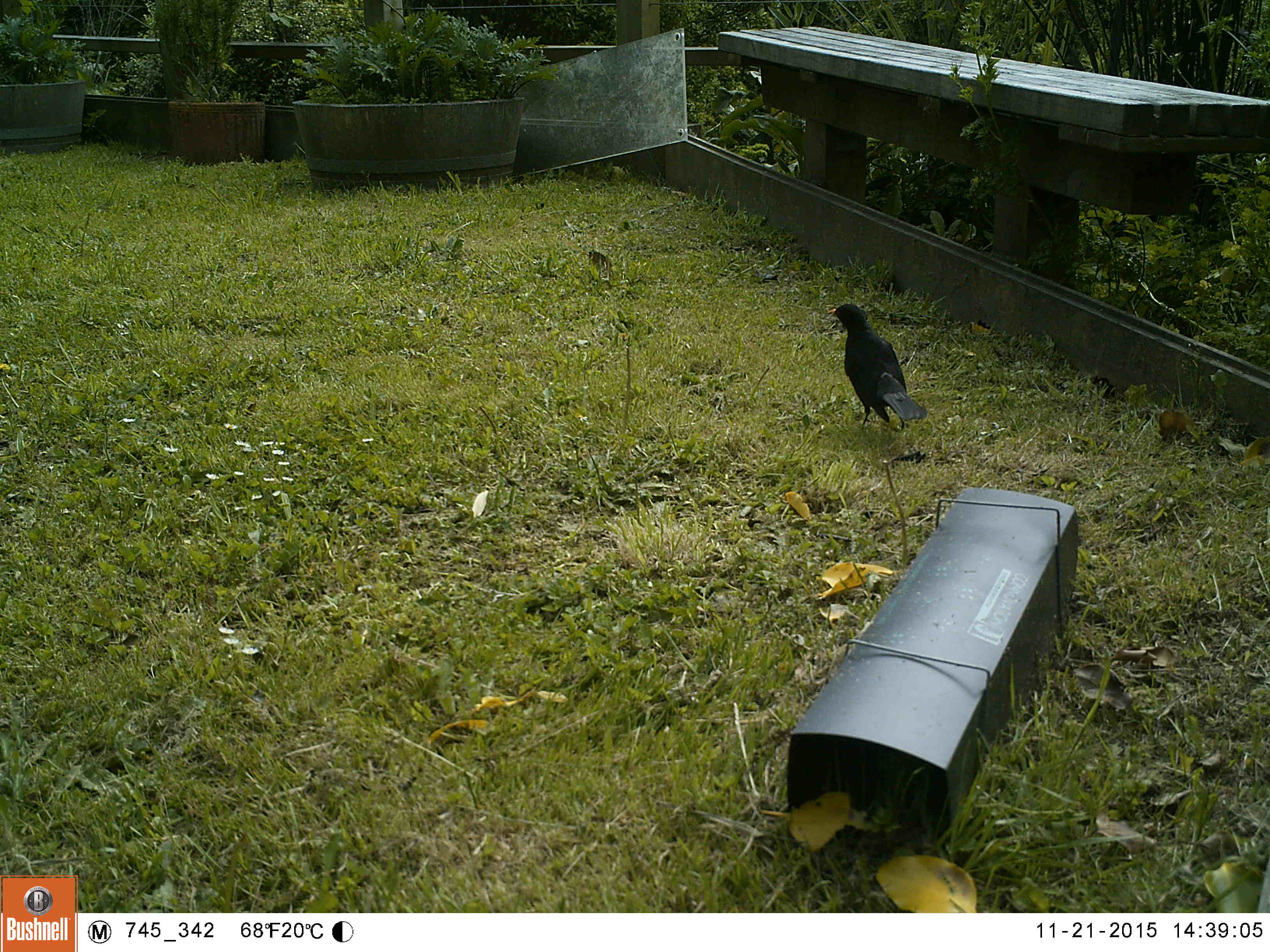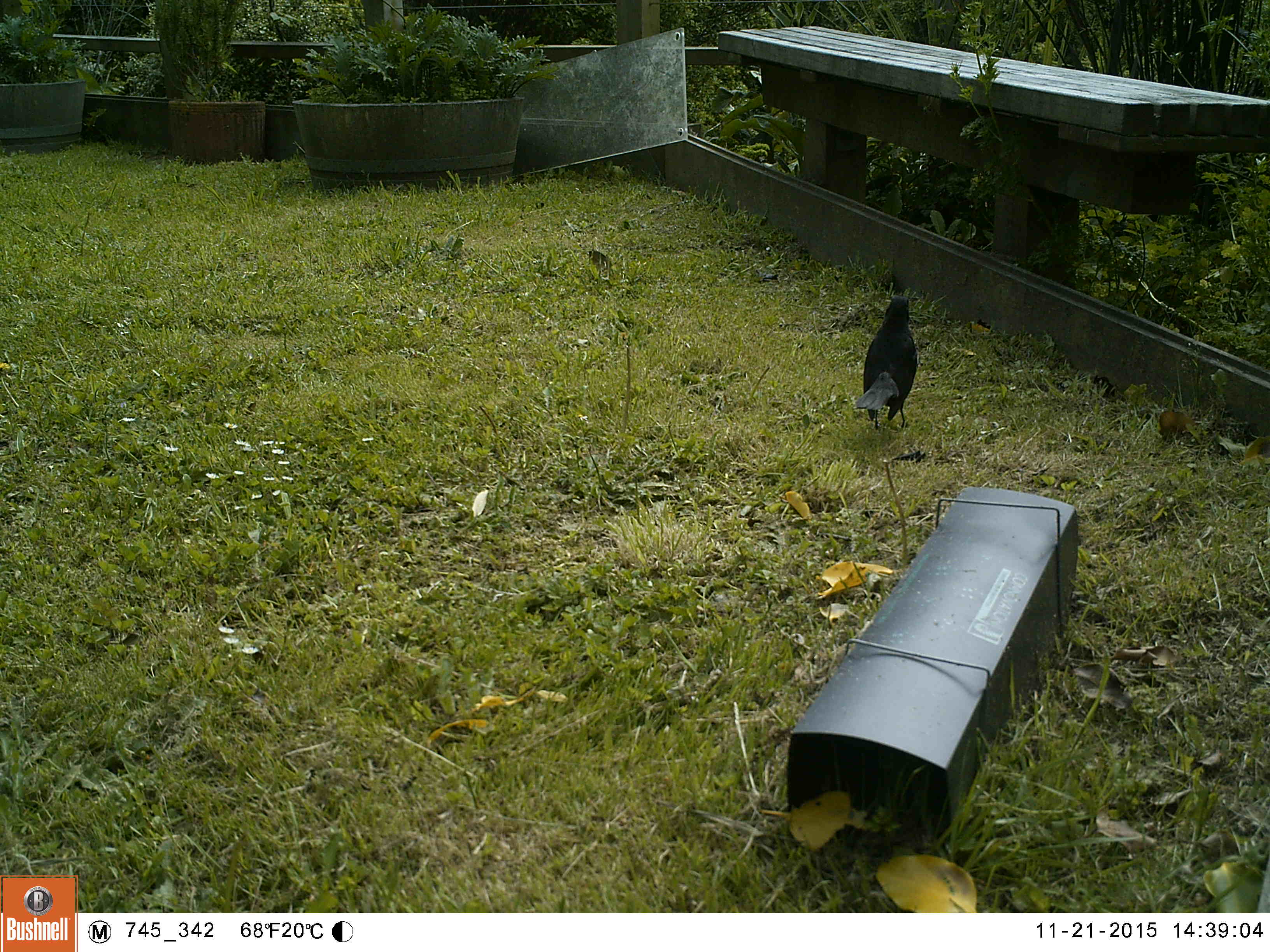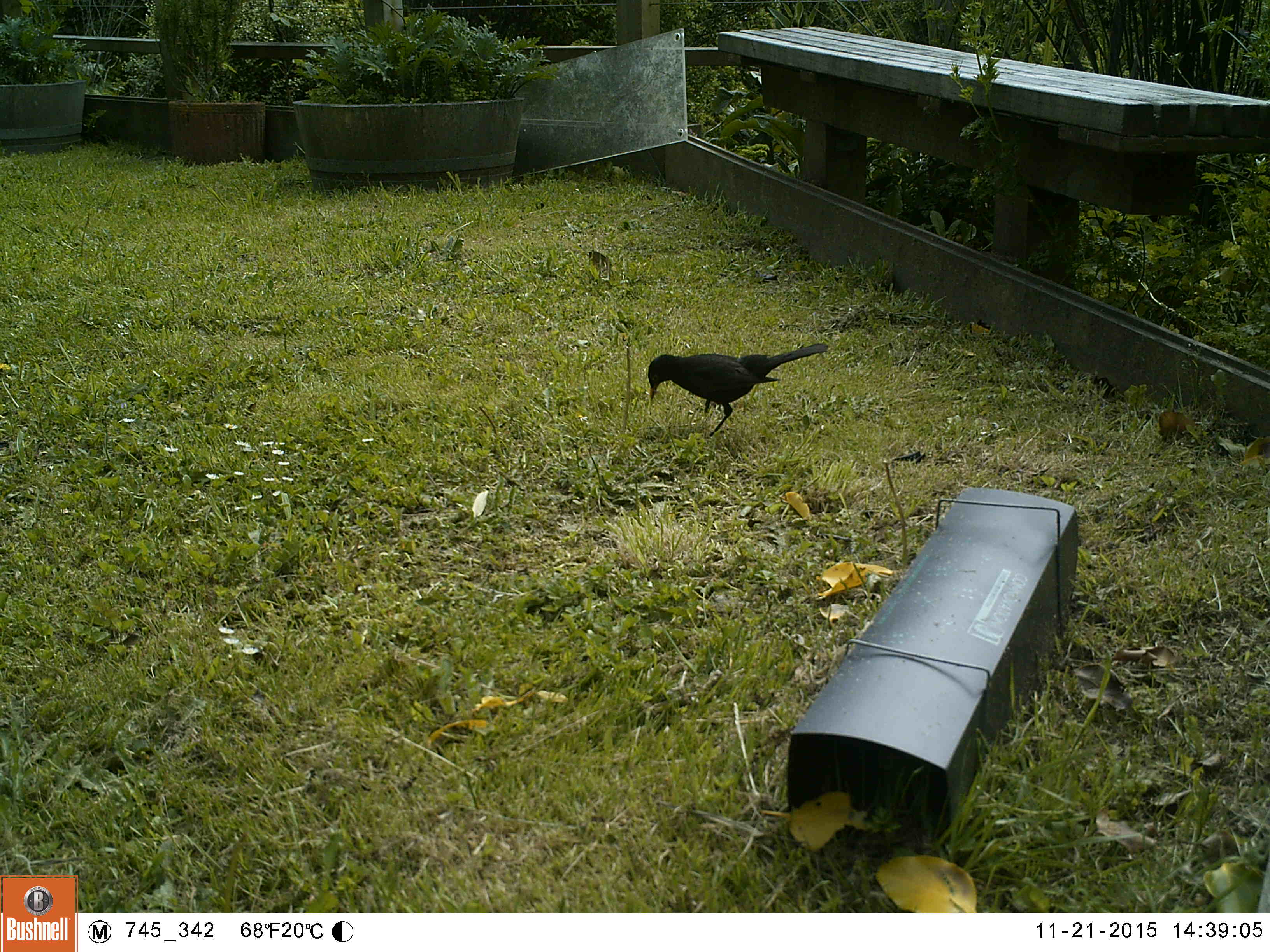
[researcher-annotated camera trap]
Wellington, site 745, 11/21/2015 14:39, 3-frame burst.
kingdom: Animalia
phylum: Chordata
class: Aves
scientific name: Aves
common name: bird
Bird (Aves).